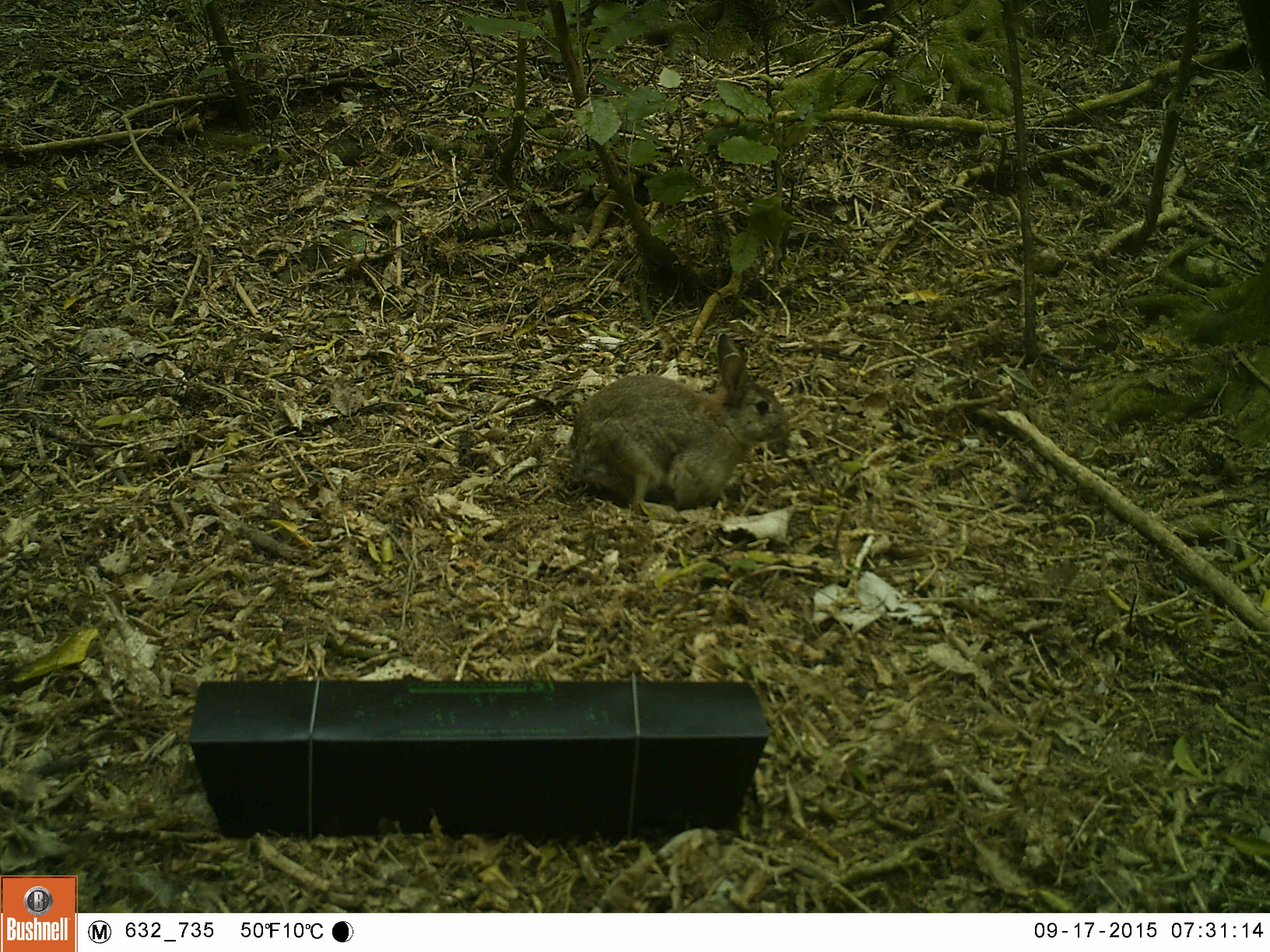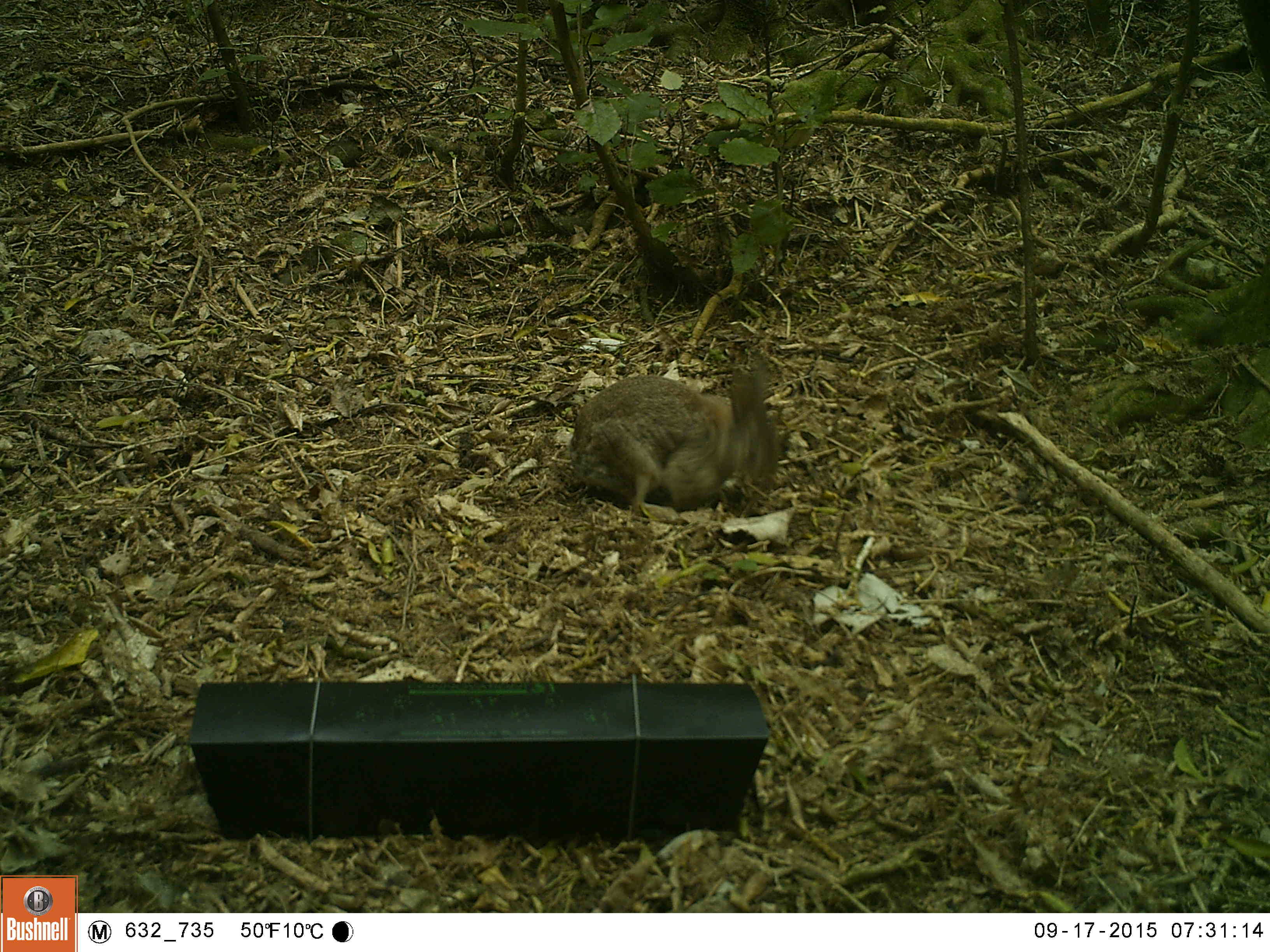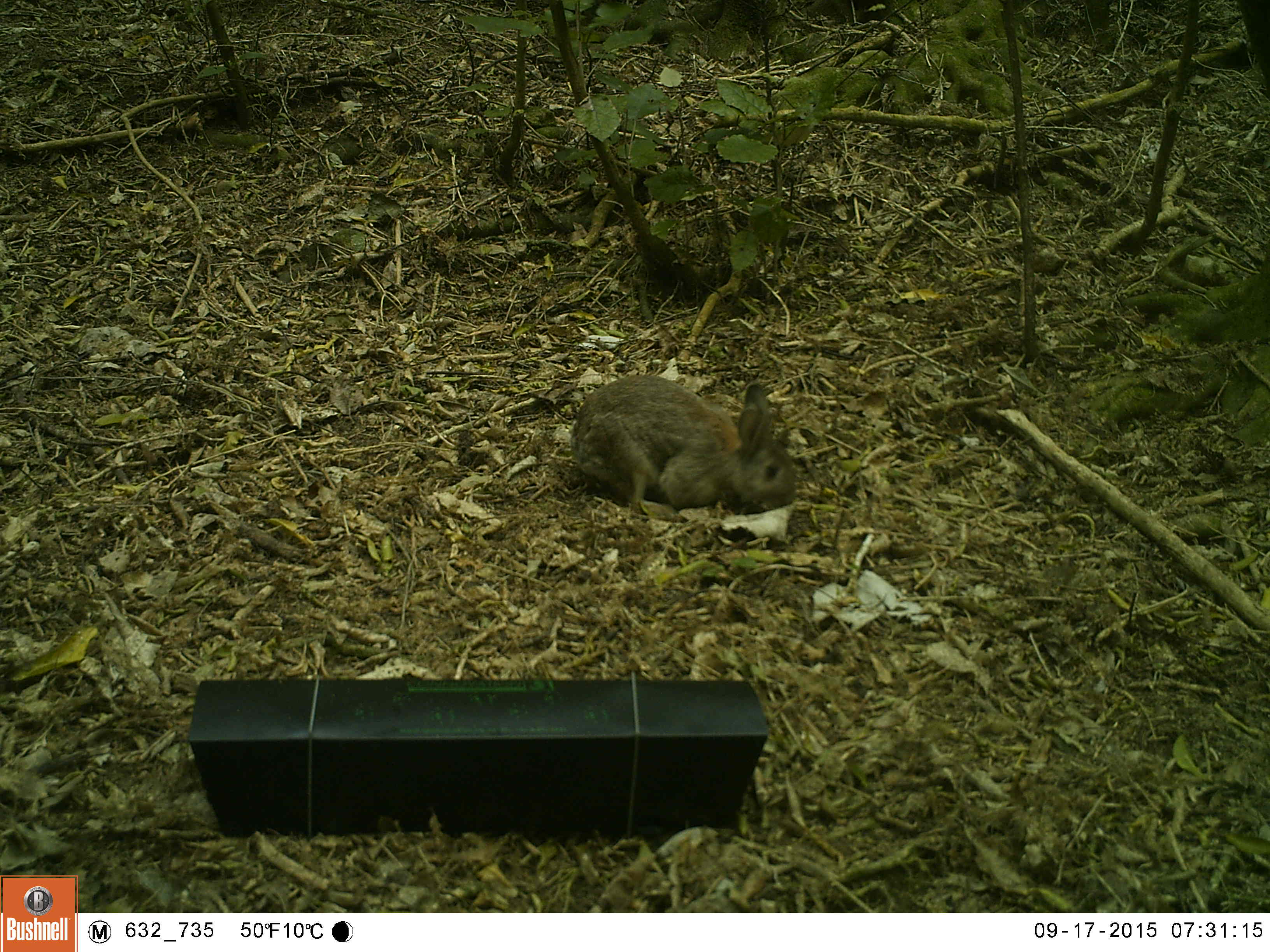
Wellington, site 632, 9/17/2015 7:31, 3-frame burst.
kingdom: Animalia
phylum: Chordata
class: Mammalia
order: Lagomorpha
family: Leporidae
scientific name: Leporidae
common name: rabbit